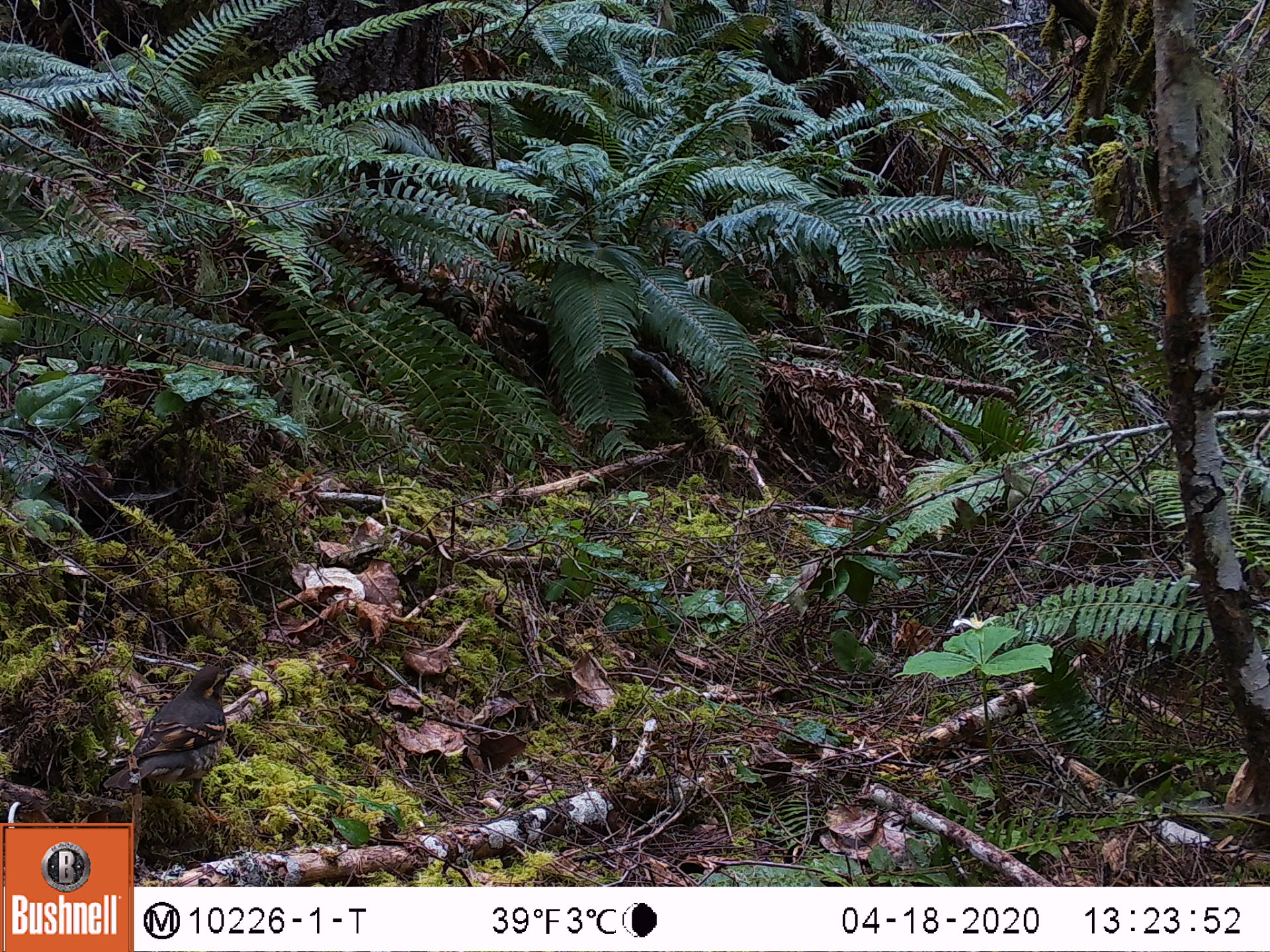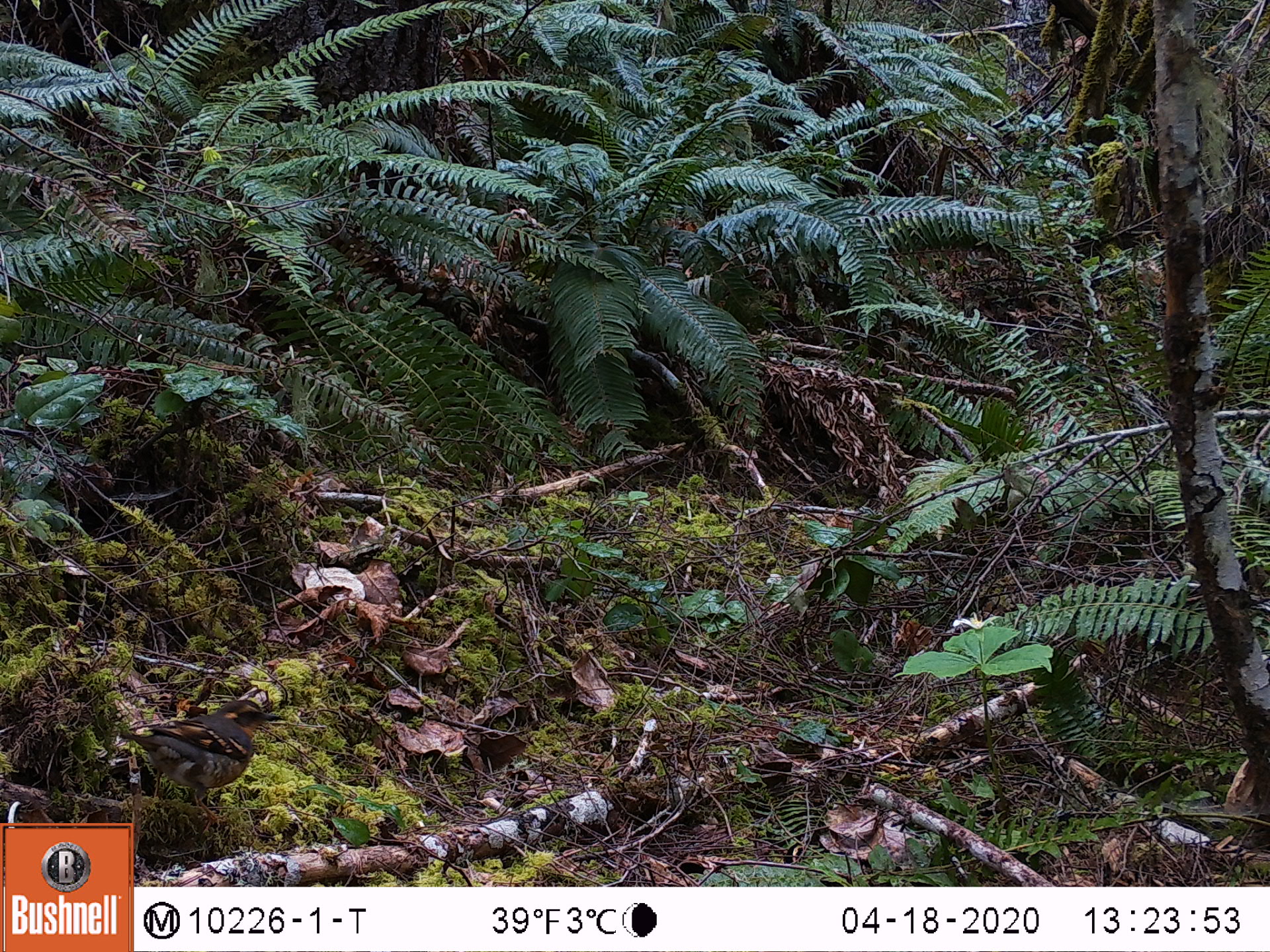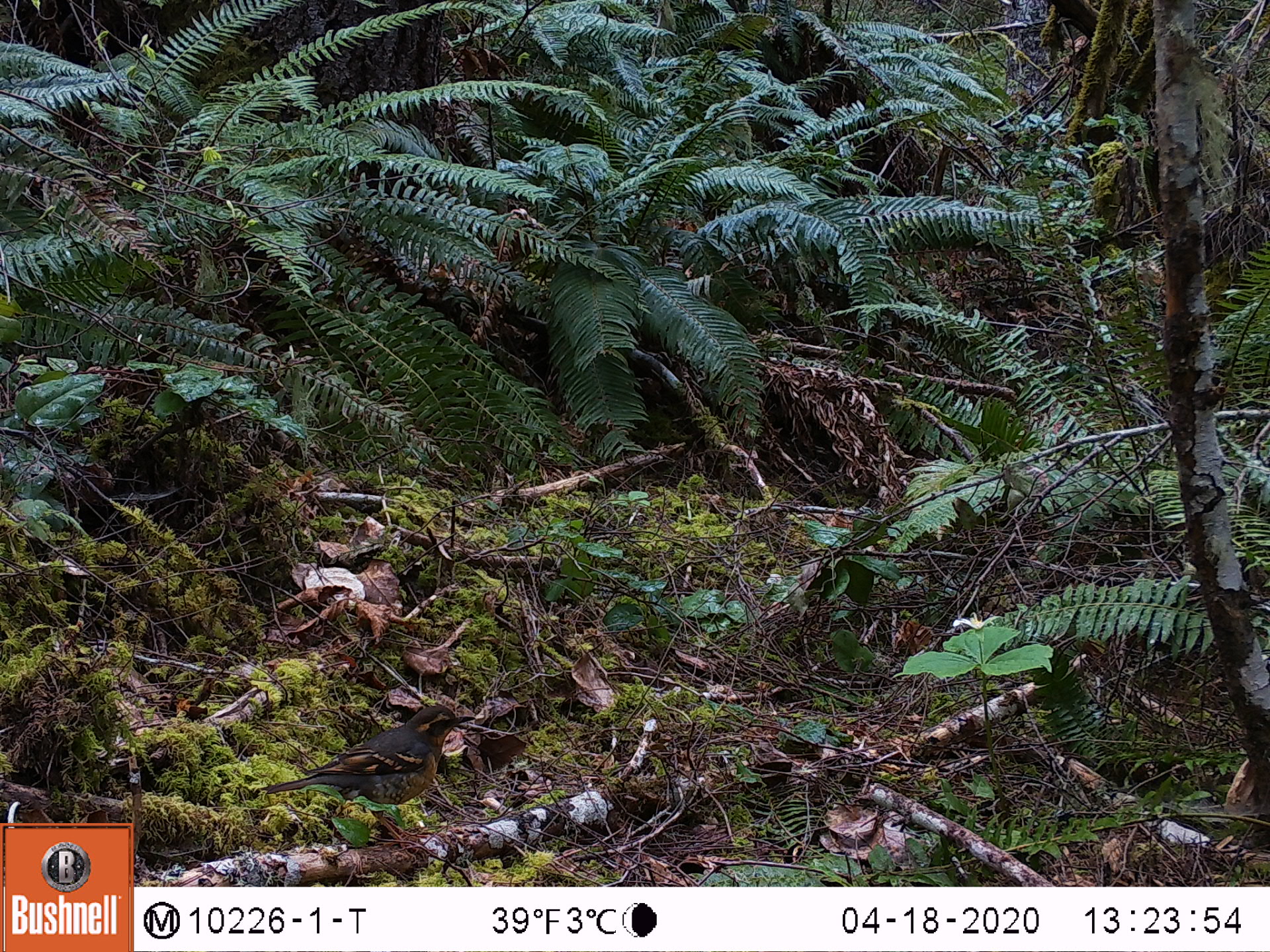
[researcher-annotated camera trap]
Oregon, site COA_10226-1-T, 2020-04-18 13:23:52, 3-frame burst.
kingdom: Animalia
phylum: Chordata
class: Aves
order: Passeriformes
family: Turdidae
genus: Ixoreus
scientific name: Ixoreus naevius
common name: varied thrush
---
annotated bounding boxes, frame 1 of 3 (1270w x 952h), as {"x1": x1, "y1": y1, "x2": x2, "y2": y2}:
varied thrush: {"x1": 109, "y1": 651, "x2": 231, "y2": 811}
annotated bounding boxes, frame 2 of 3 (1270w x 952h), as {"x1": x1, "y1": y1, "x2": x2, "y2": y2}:
varied thrush: {"x1": 115, "y1": 697, "x2": 287, "y2": 814}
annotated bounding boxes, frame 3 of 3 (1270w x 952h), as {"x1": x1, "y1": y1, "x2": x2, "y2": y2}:
varied thrush: {"x1": 257, "y1": 702, "x2": 472, "y2": 818}